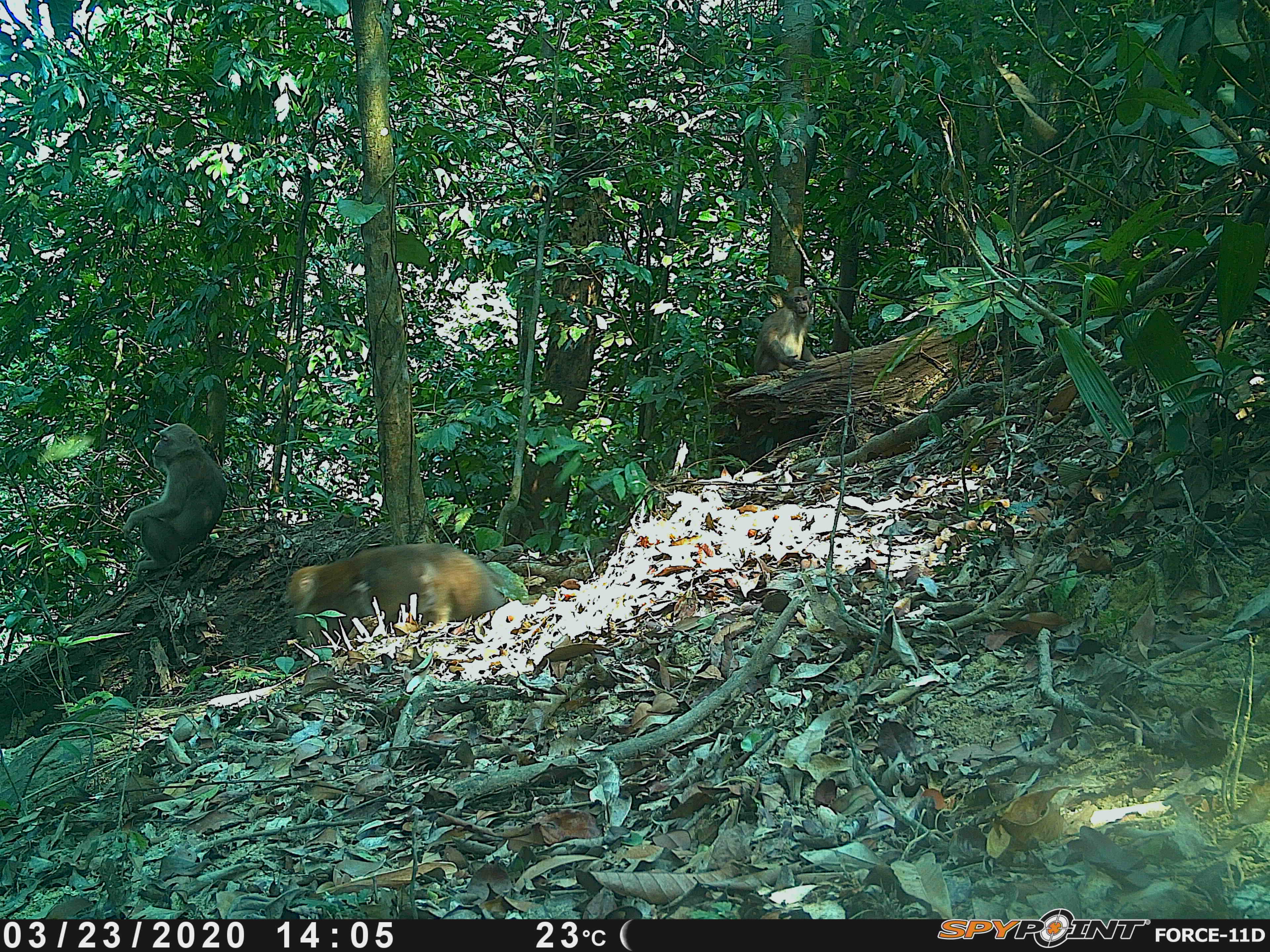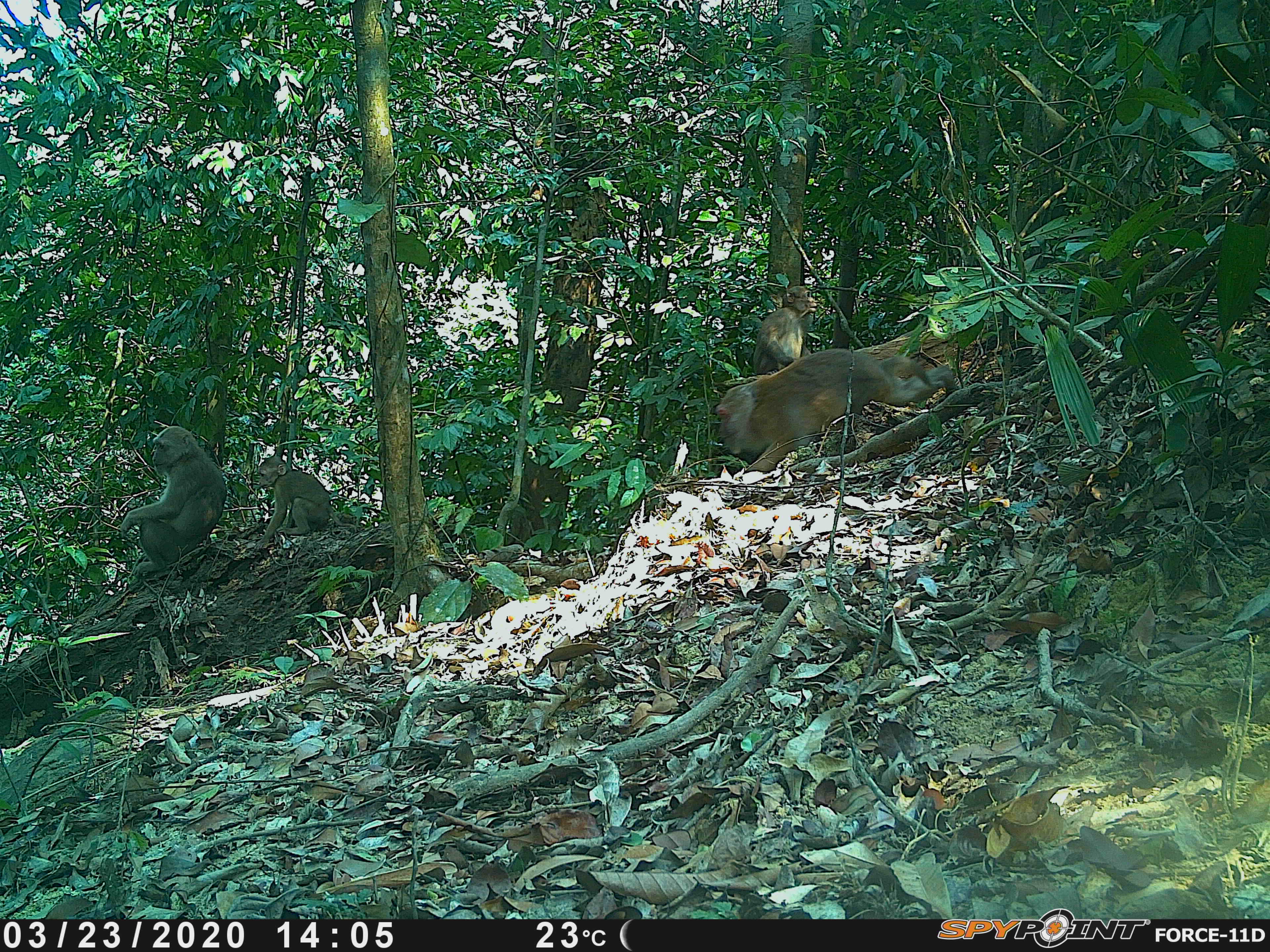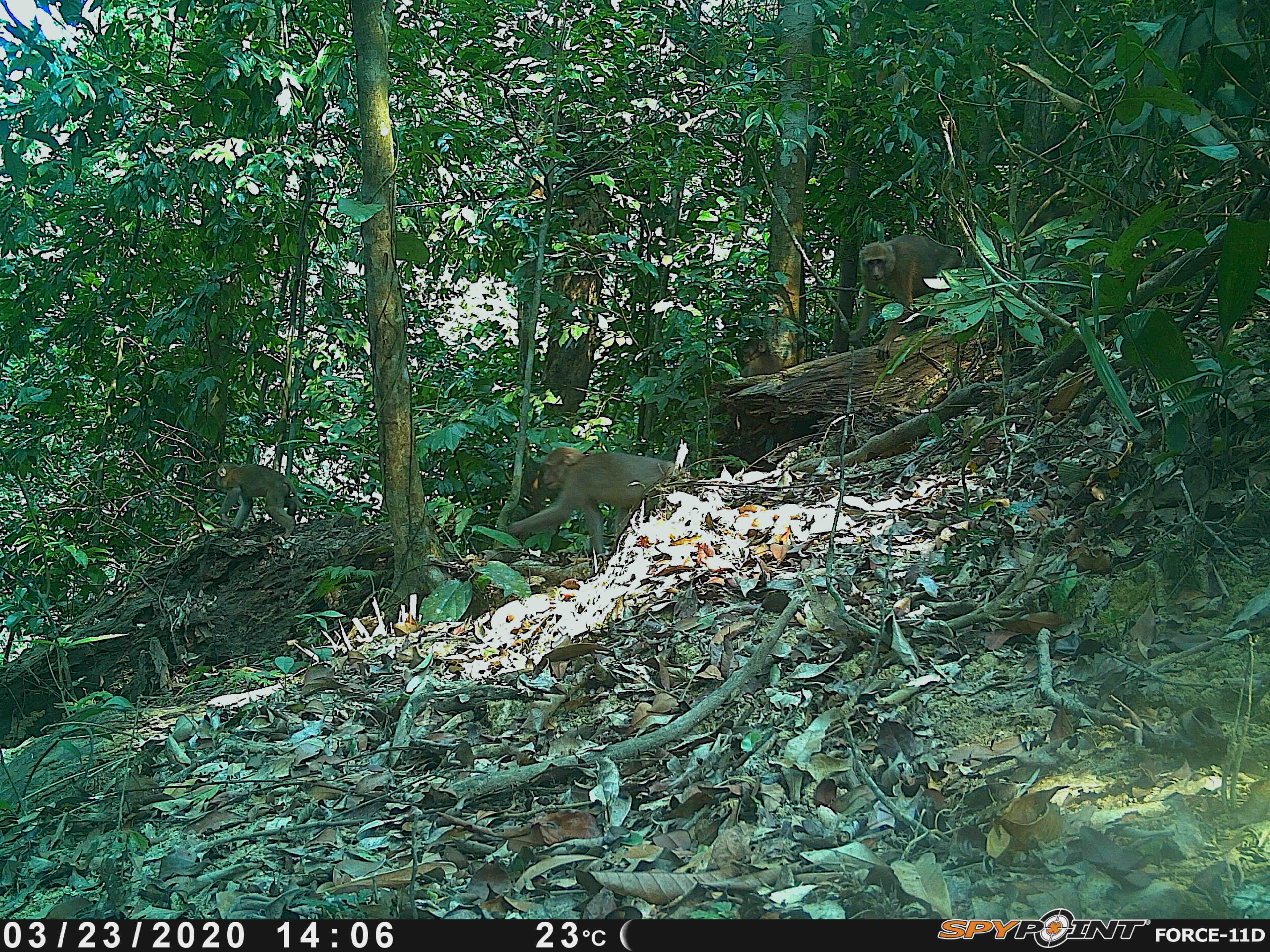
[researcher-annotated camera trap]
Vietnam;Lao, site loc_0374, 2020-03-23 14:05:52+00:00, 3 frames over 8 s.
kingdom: Animalia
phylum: Chordata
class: Mammalia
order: Primates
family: Cercopithecidae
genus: Macaca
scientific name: Macaca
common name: macaques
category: assam or rhesus macaque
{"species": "assam or rhesus macaque (macaques) (Macaca)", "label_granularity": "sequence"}